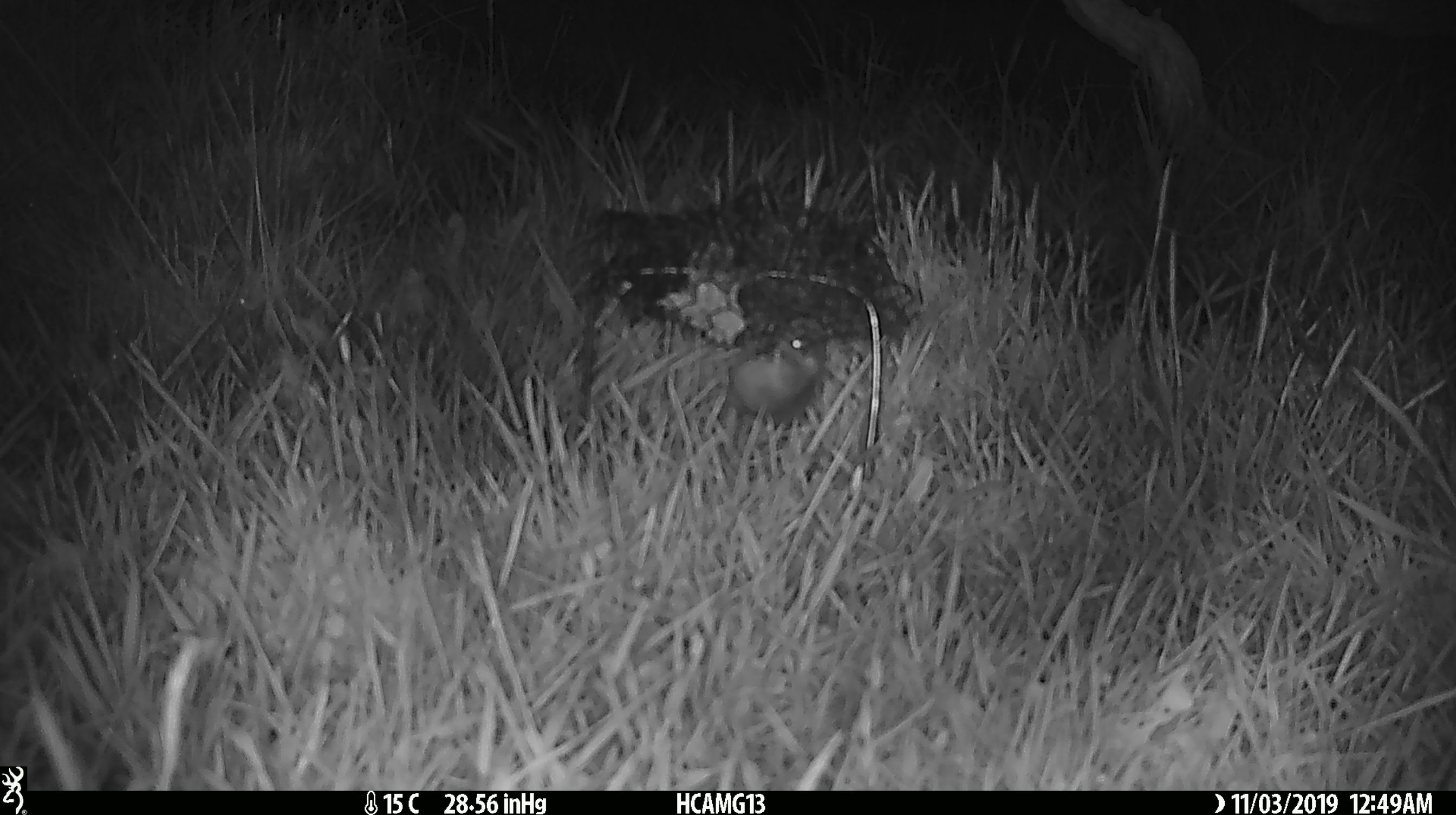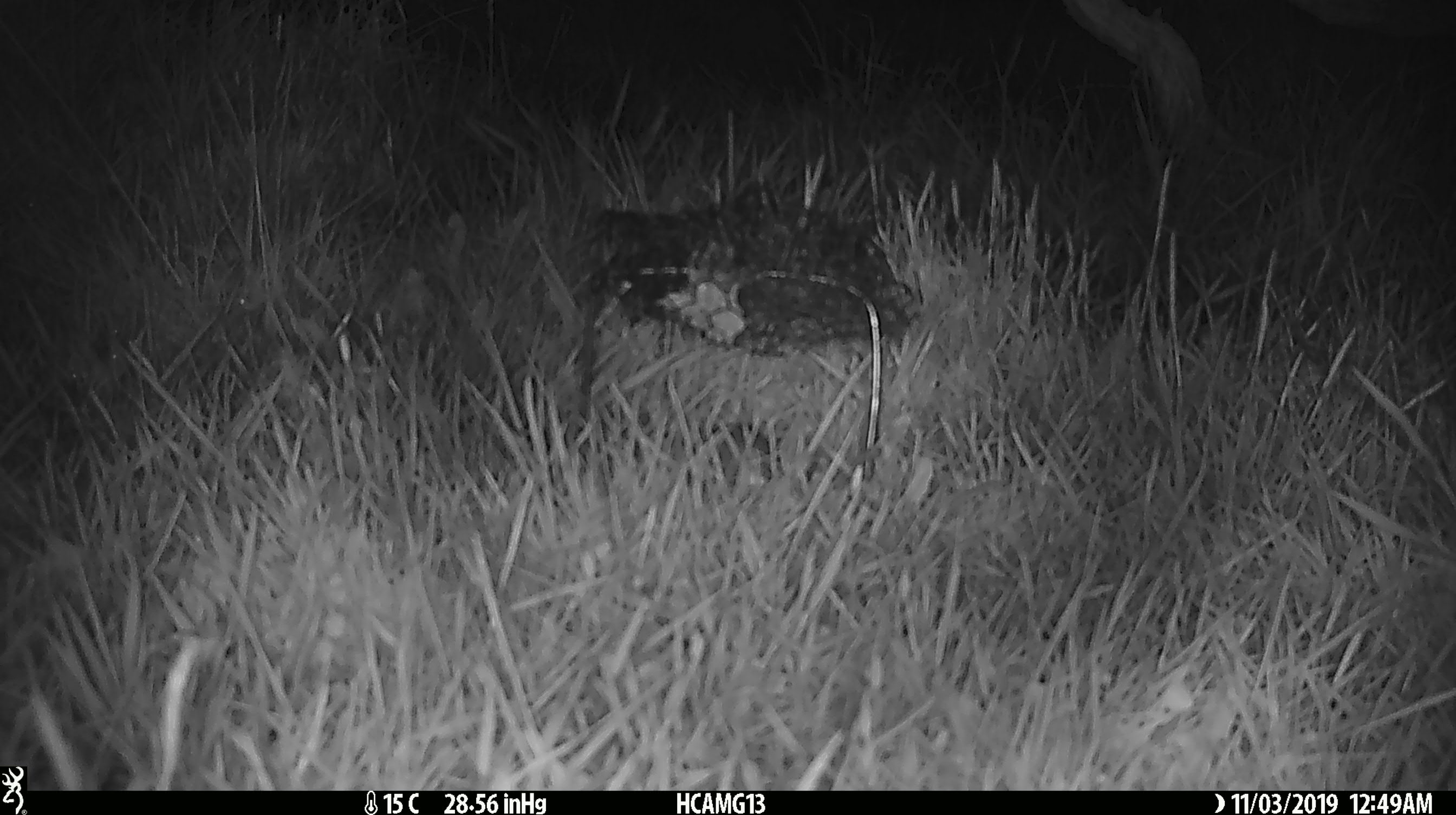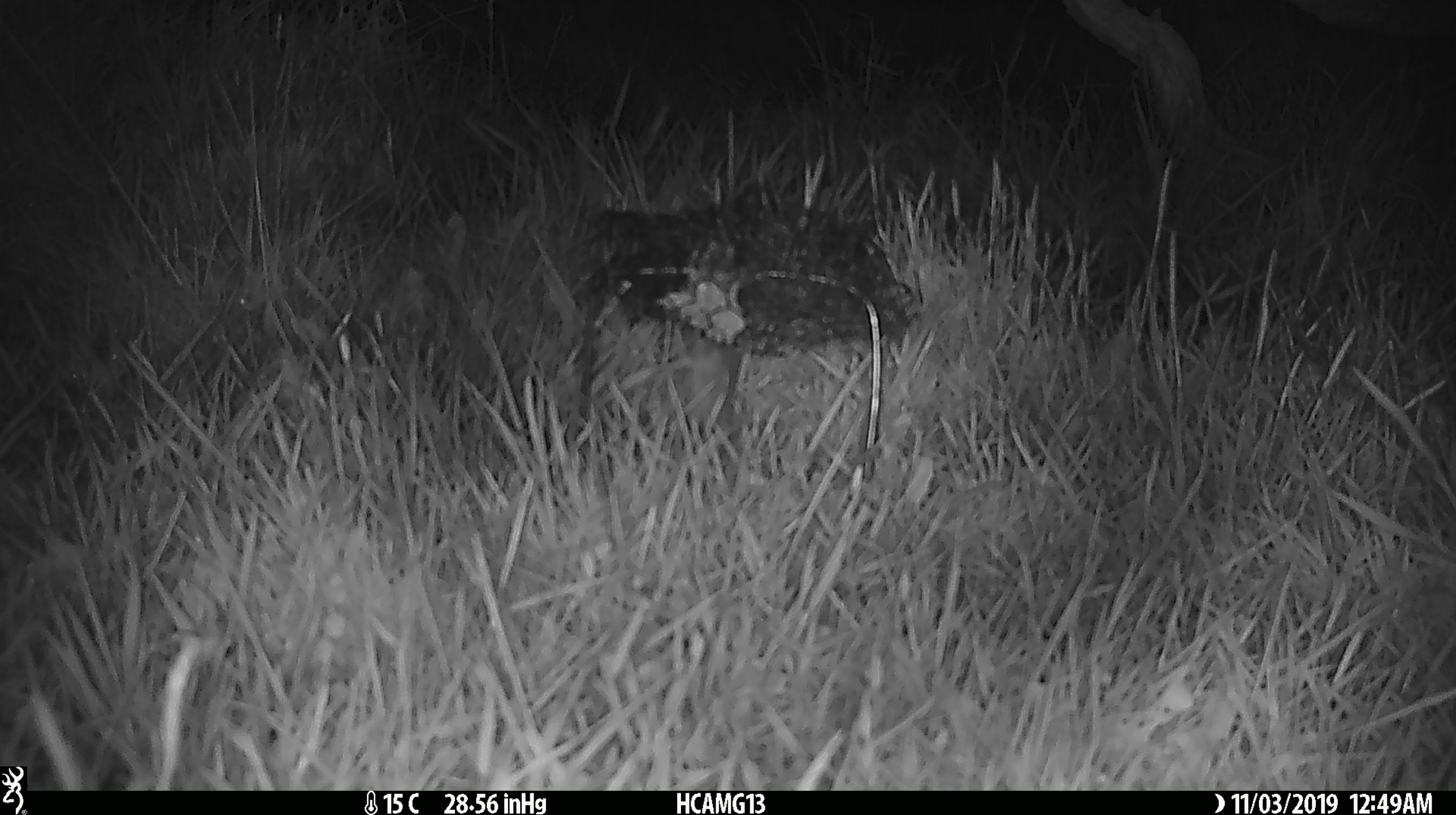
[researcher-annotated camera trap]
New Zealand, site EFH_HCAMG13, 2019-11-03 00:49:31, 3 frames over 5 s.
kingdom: Animalia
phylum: Chordata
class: Mammalia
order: Rodentia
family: Muridae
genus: Mus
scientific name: Mus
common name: mouse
Mouse (Mus).